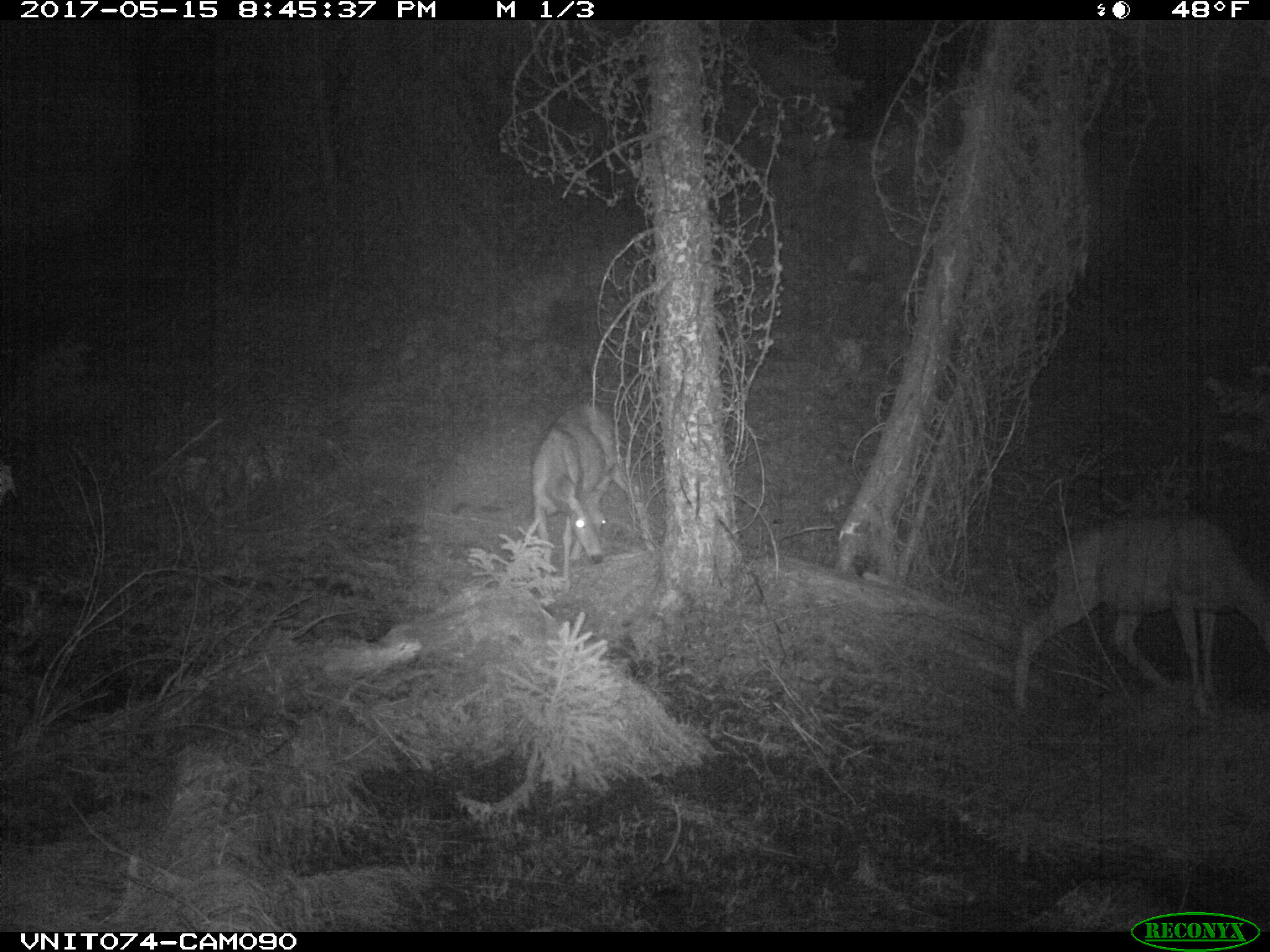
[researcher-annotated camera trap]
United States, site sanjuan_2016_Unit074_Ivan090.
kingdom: Animalia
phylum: Chordata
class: Mammalia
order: Artiodactyla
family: Cervidae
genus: Odocoileus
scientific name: Odocoileus hemionus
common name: mule deer